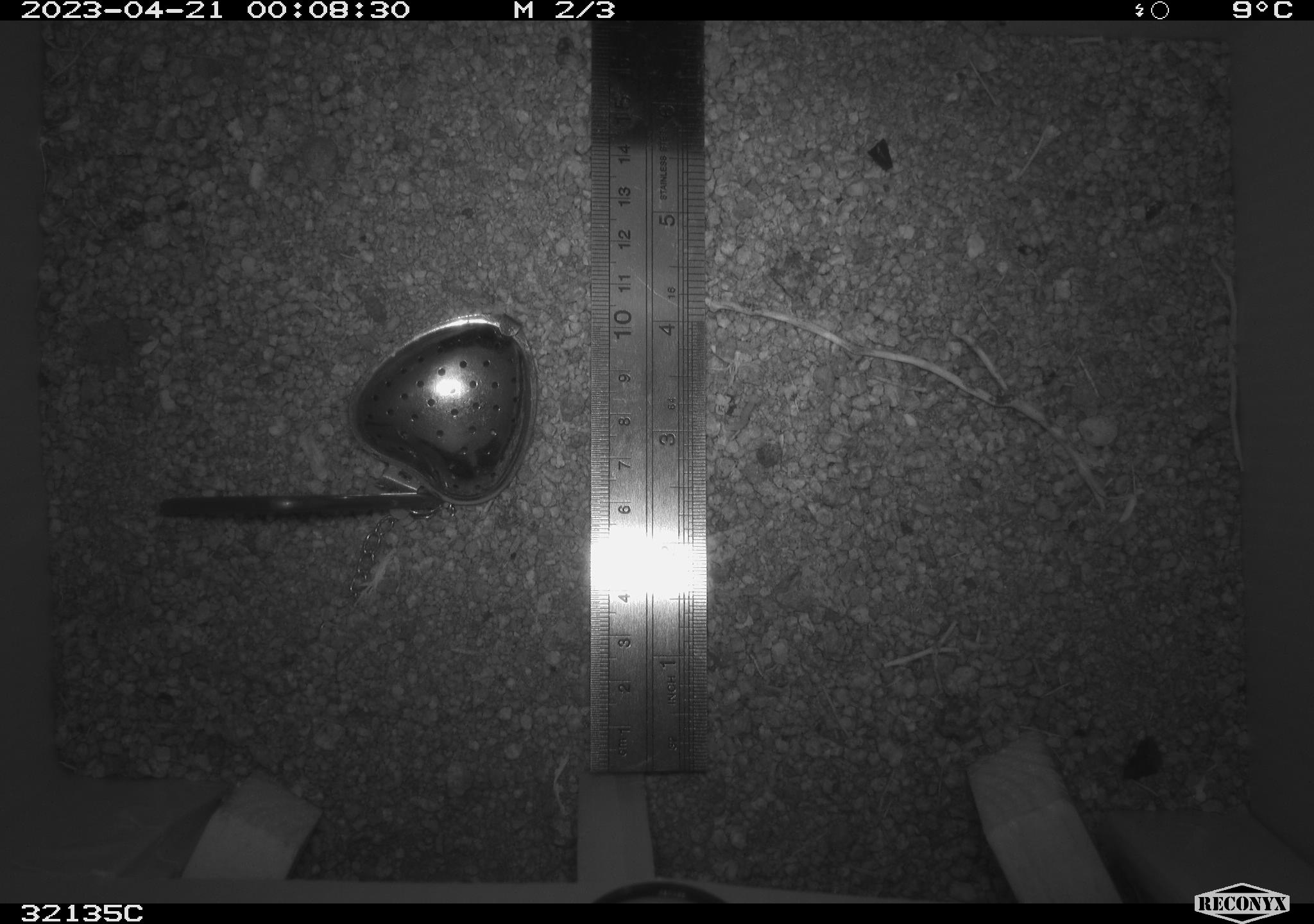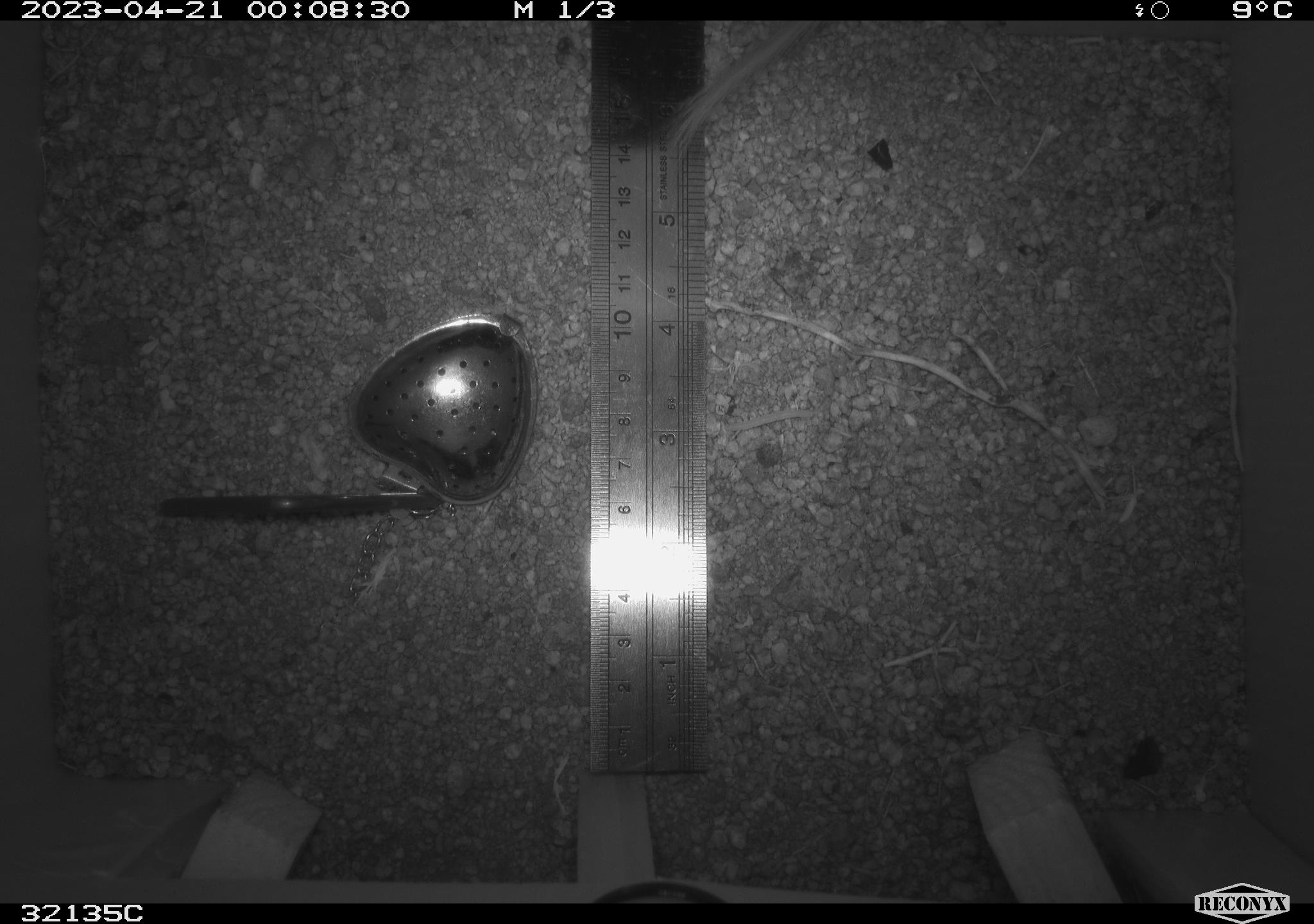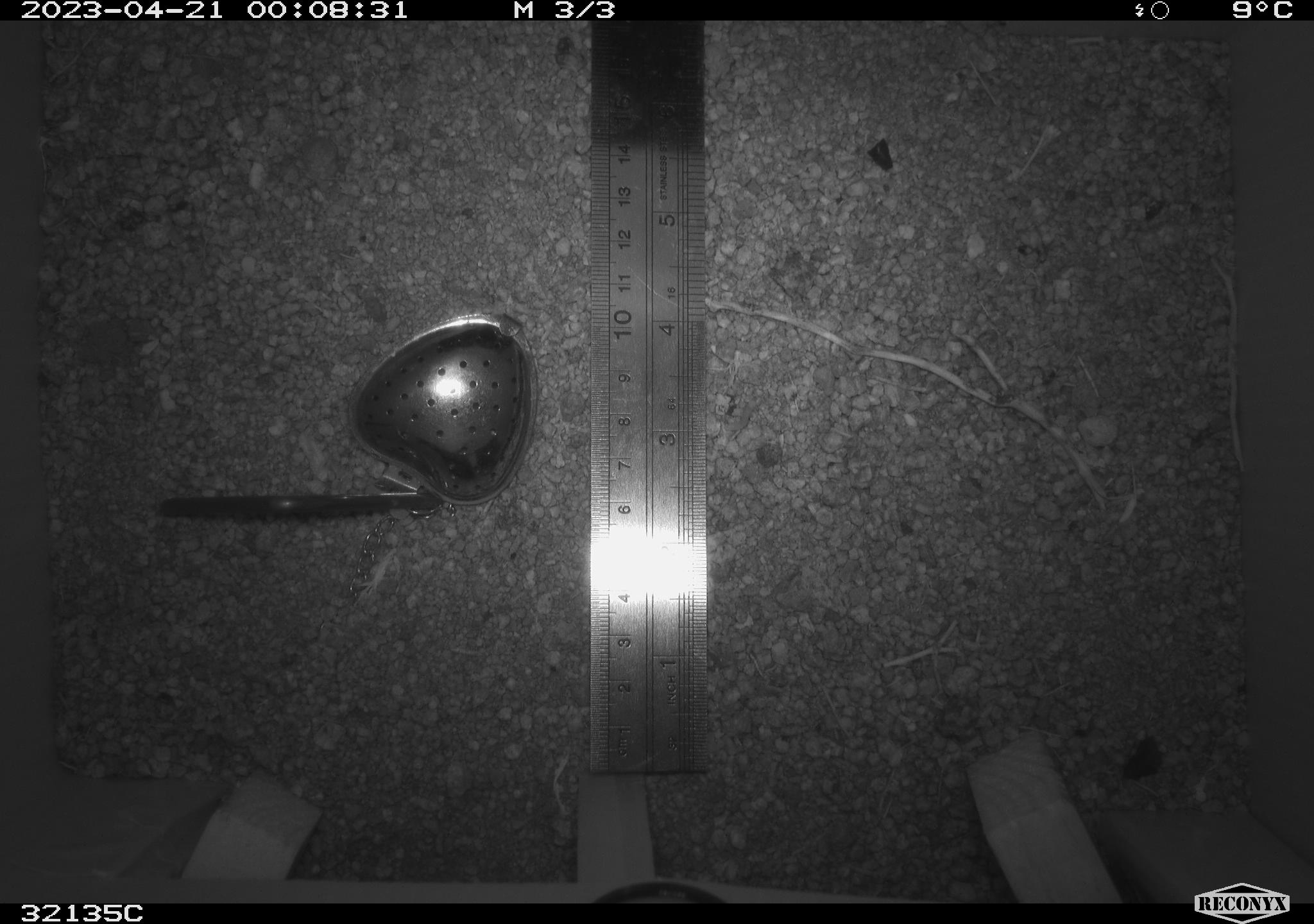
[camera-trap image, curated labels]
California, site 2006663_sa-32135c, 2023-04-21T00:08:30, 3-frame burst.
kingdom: Animalia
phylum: Chordata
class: Mammalia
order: Rodentia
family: Heteromyidae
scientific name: Heteromyidae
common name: kangaroo rats and pocket mice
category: heteromyidae family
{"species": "heteromyidae family (kangaroo rats and pocket mice) (Heteromyidae)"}